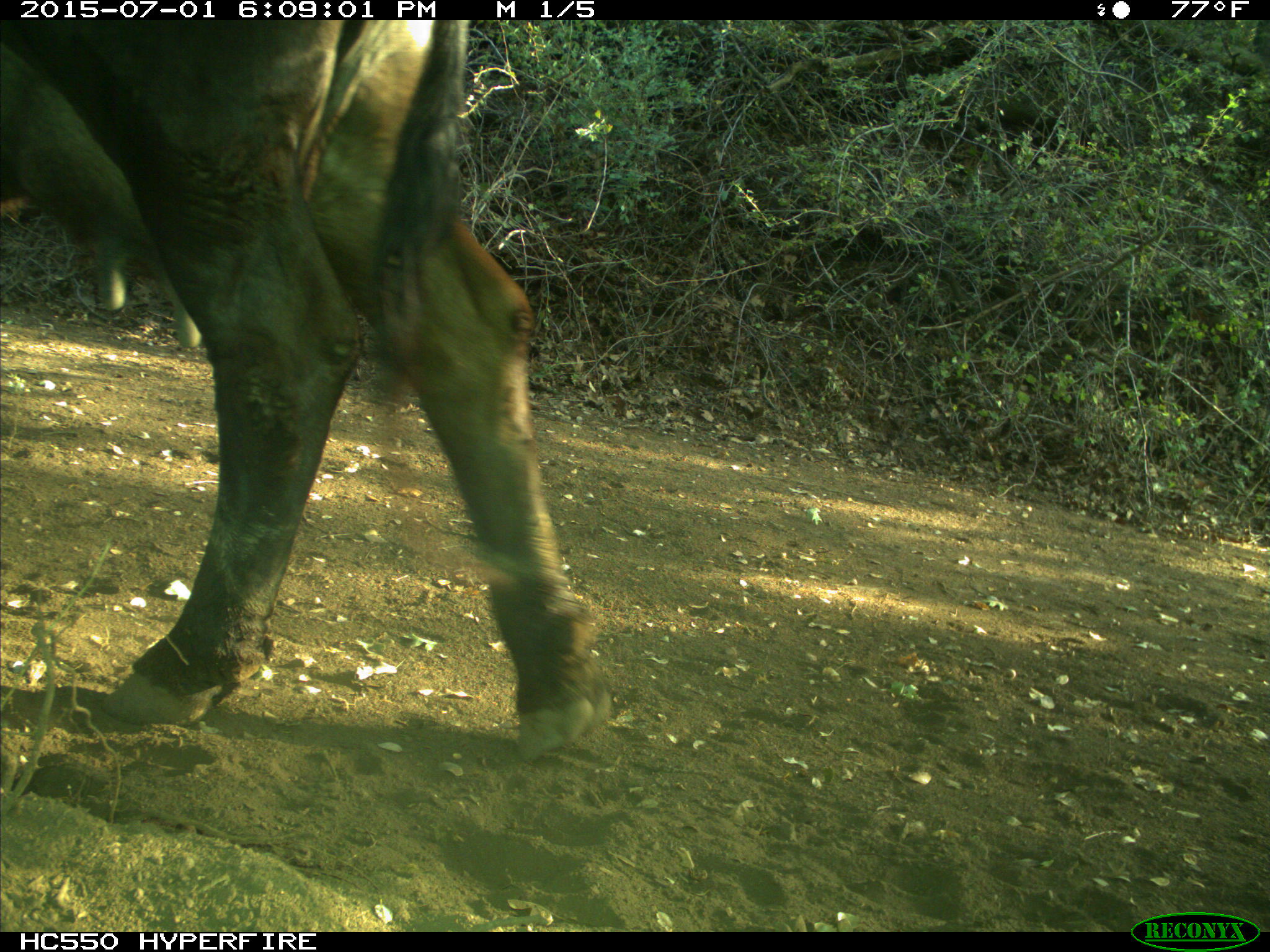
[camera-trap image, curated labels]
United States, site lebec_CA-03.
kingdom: Animalia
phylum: Chordata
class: Mammalia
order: Artiodactyla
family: Bovidae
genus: Bos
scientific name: Bos taurus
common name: domestic cow